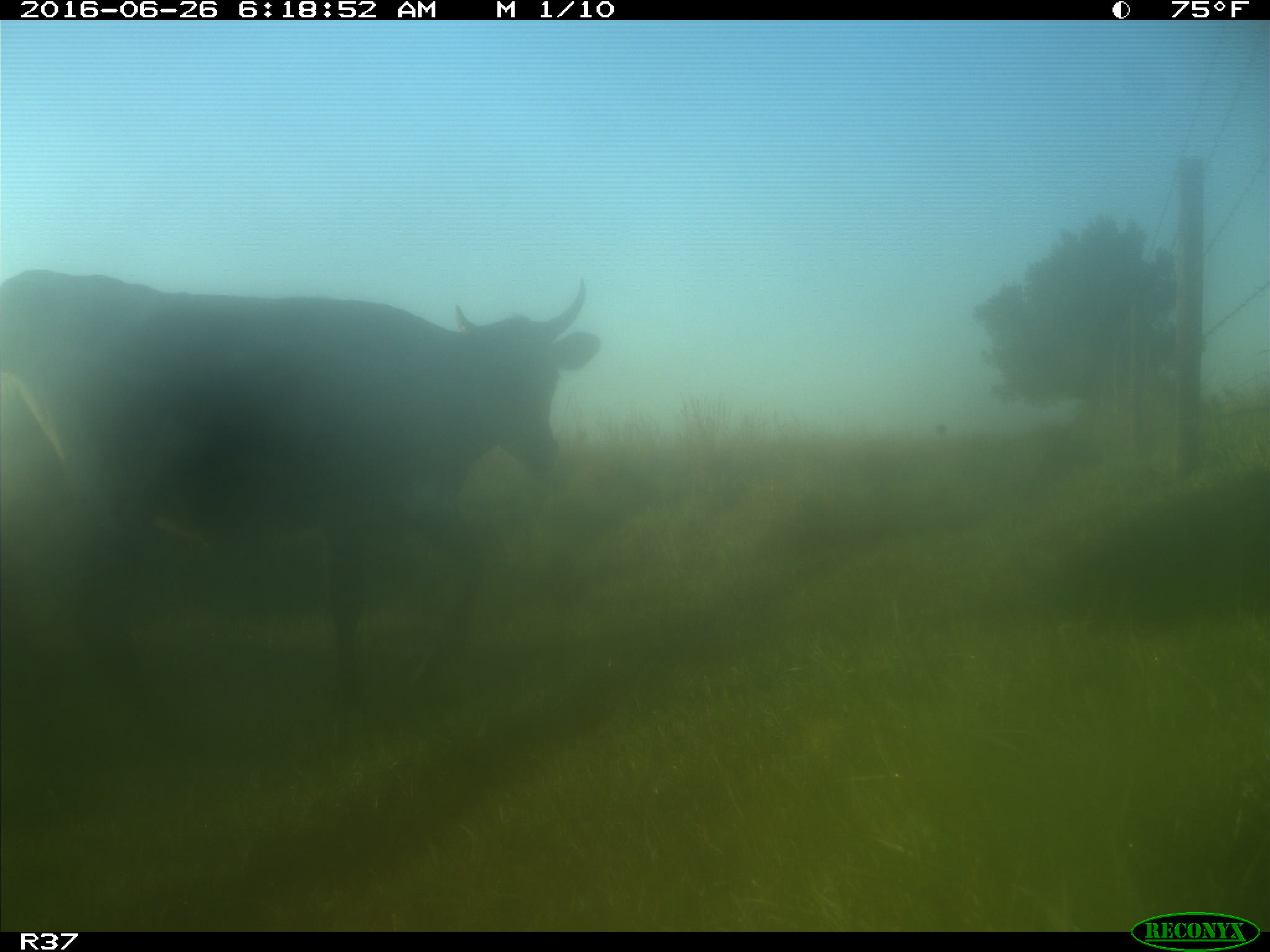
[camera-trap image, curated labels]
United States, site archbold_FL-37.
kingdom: Animalia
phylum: Chordata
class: Mammalia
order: Artiodactyla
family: Bovidae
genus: Bos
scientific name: Bos taurus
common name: domestic cow